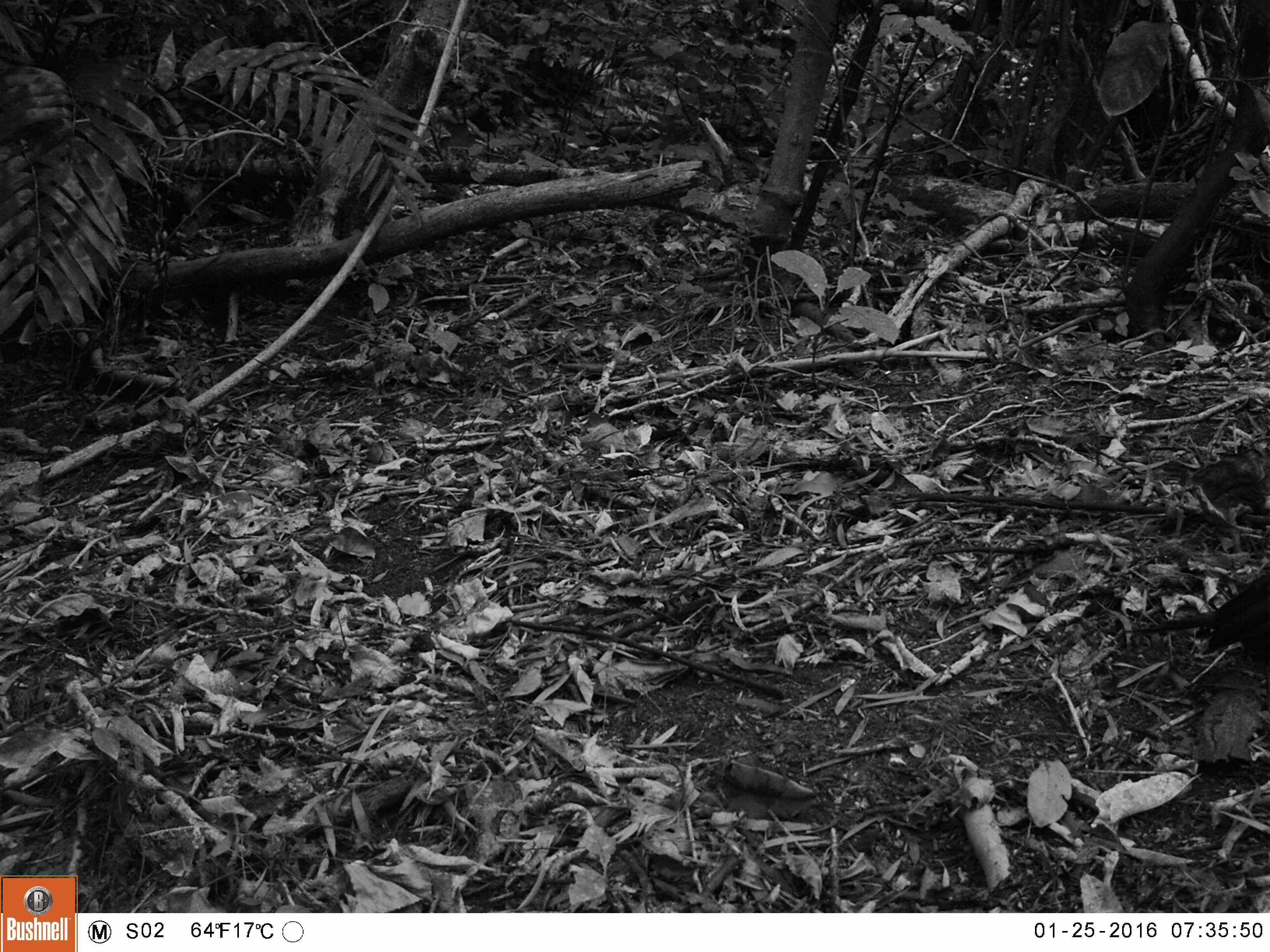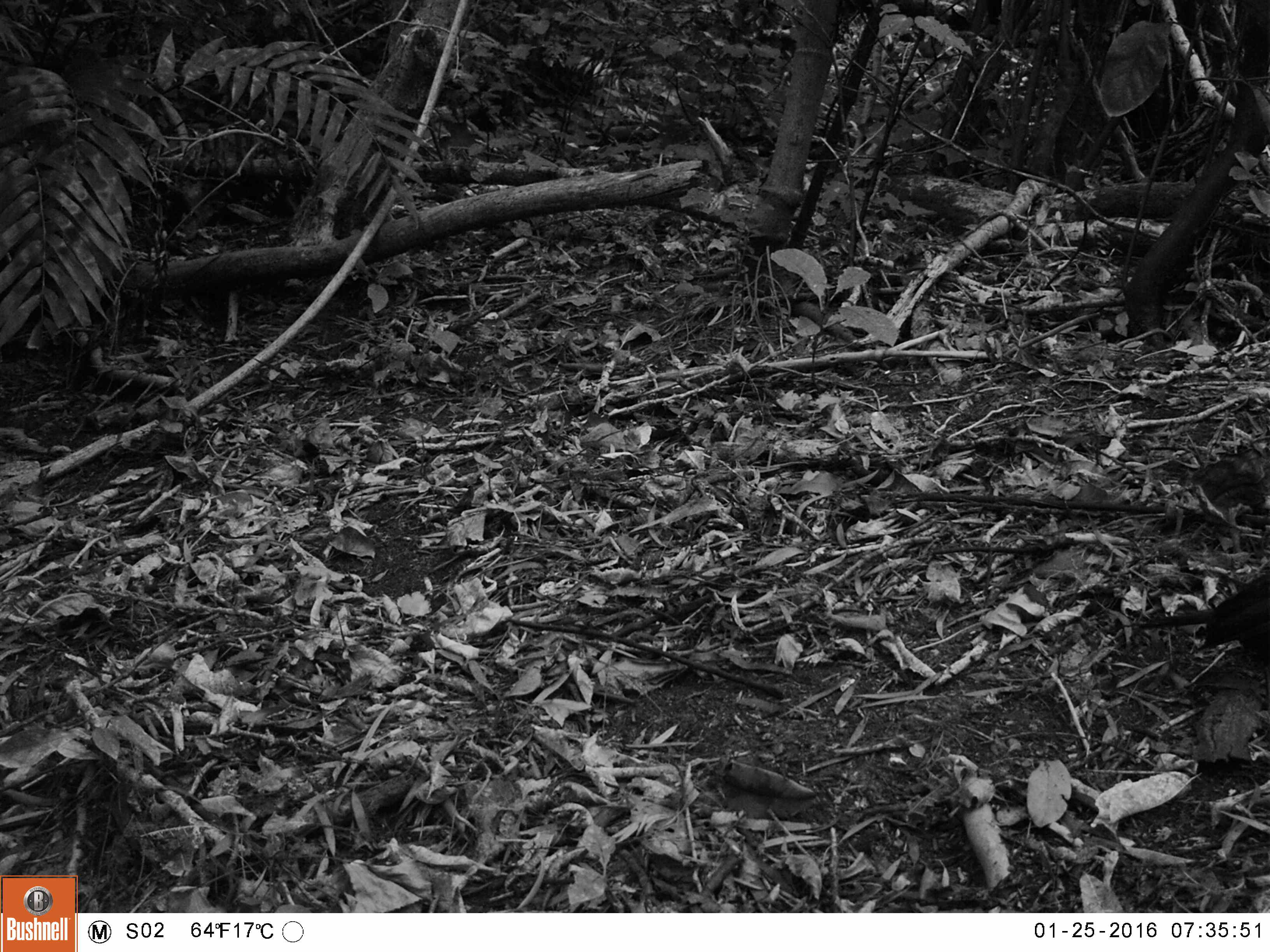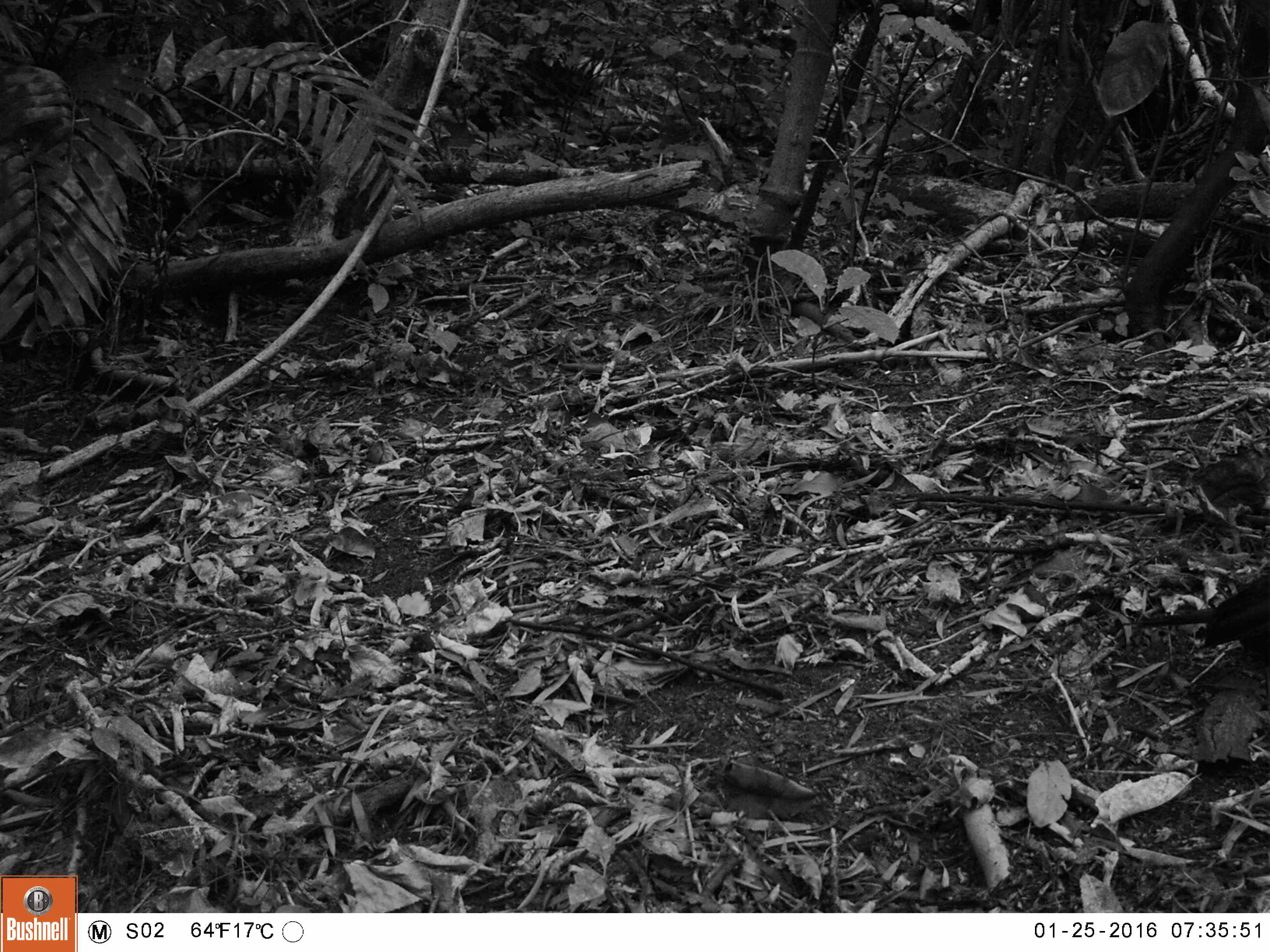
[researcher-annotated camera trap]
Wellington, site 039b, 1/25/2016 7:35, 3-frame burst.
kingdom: Animalia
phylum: Chordata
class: Aves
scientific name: Aves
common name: bird